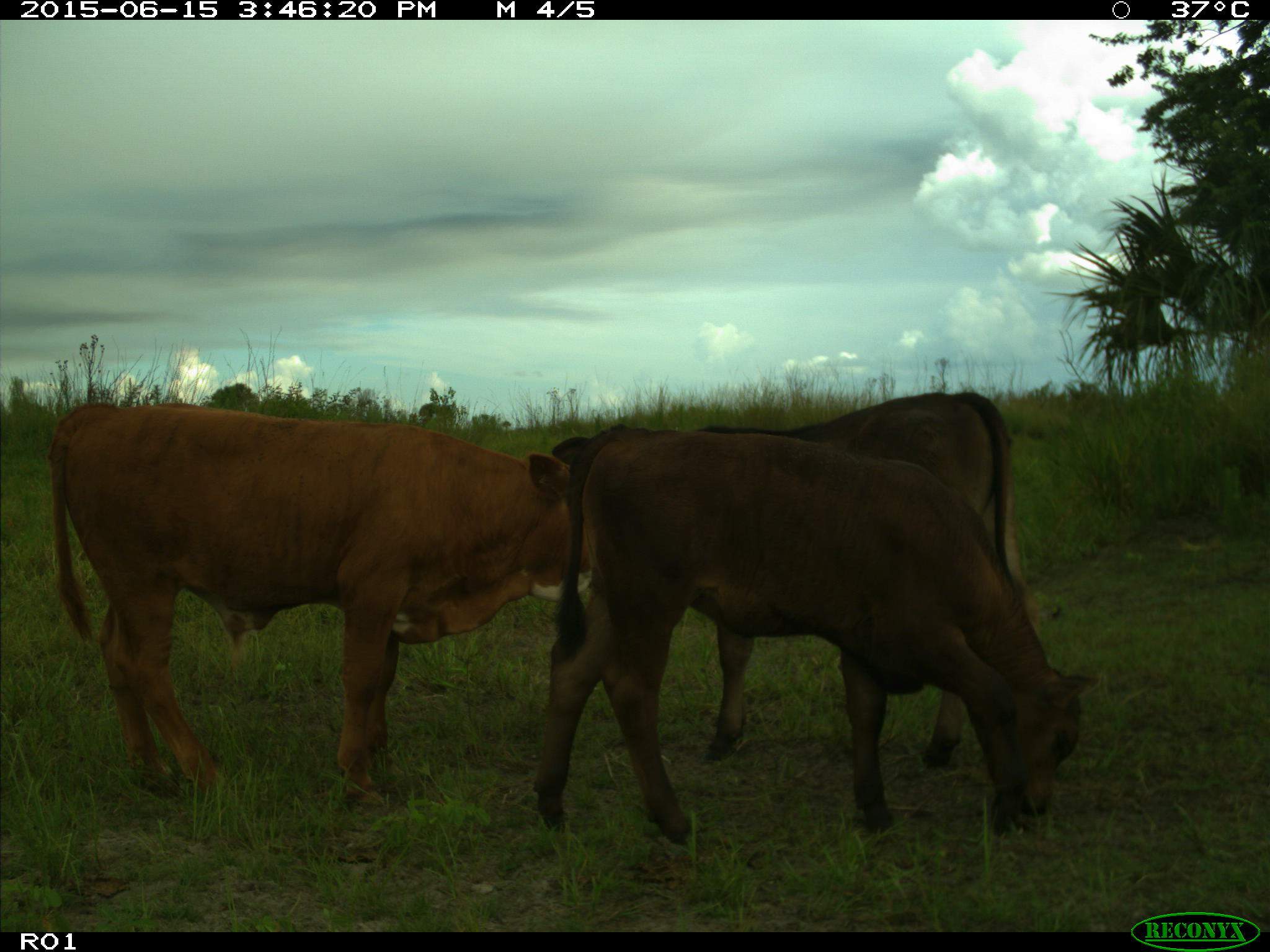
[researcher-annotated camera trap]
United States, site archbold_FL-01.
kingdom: Animalia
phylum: Chordata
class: Mammalia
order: Artiodactyla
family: Bovidae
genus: Bos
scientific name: Bos taurus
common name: domestic cow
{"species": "Bos taurus (domestic cow)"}